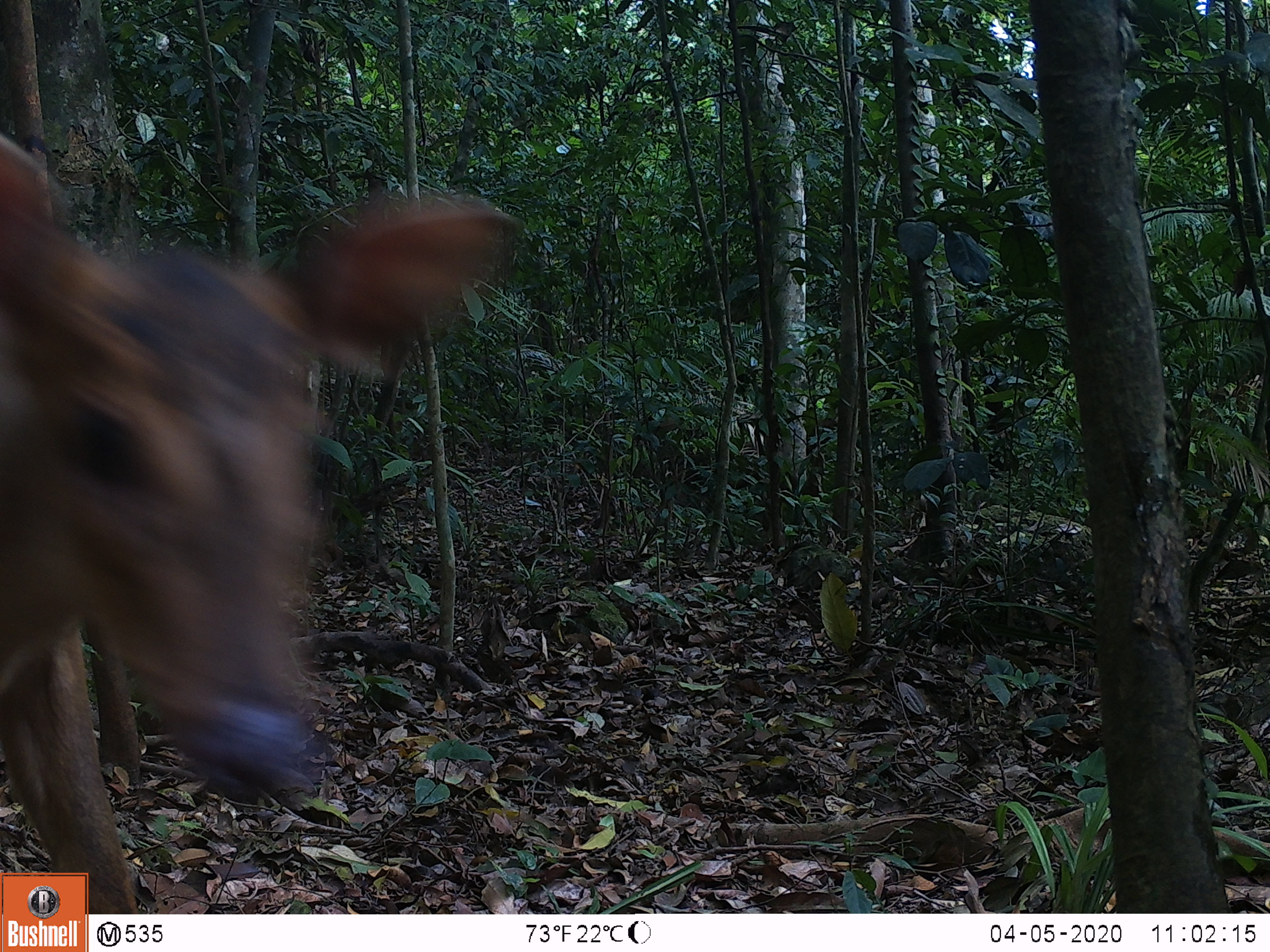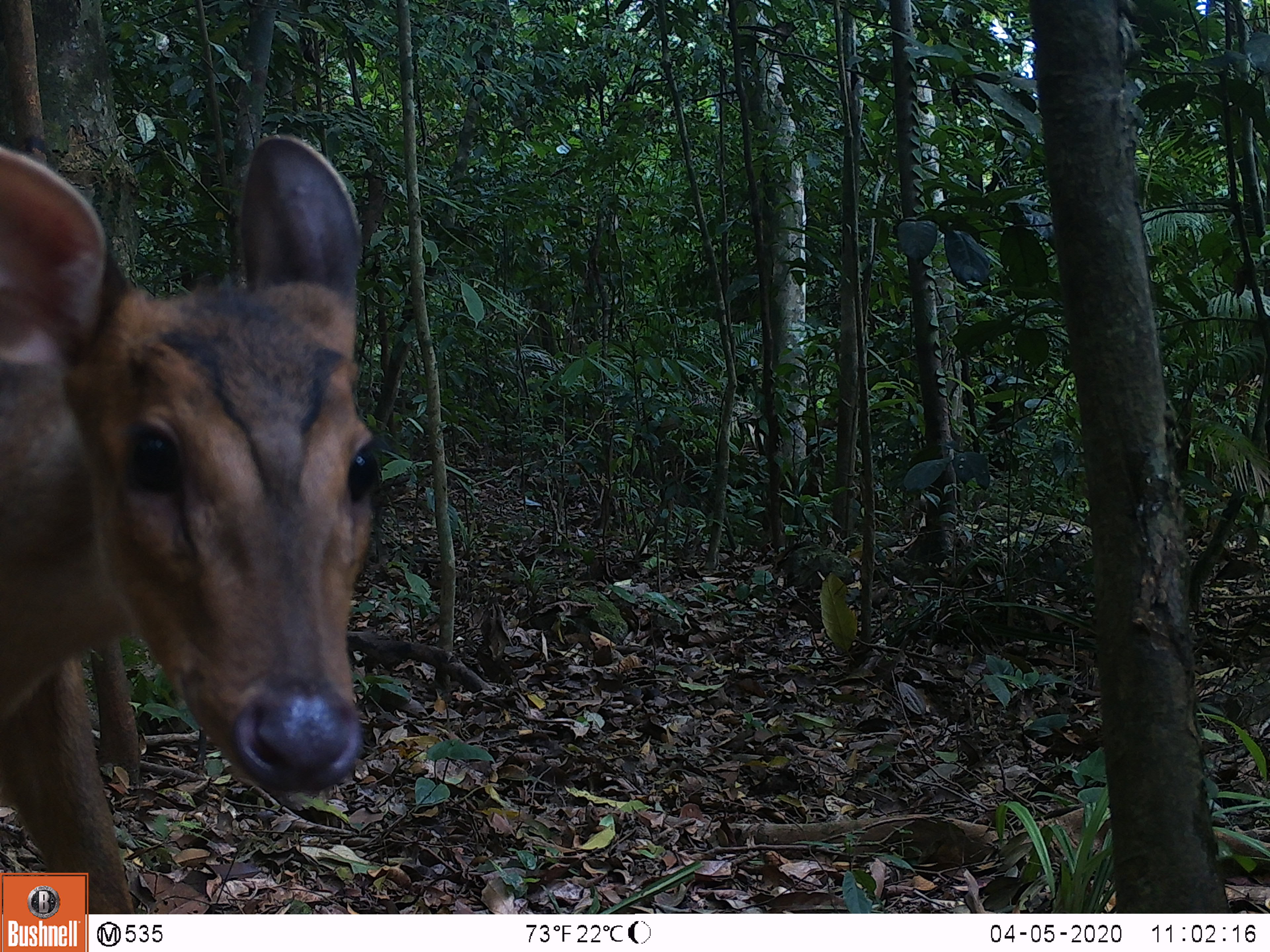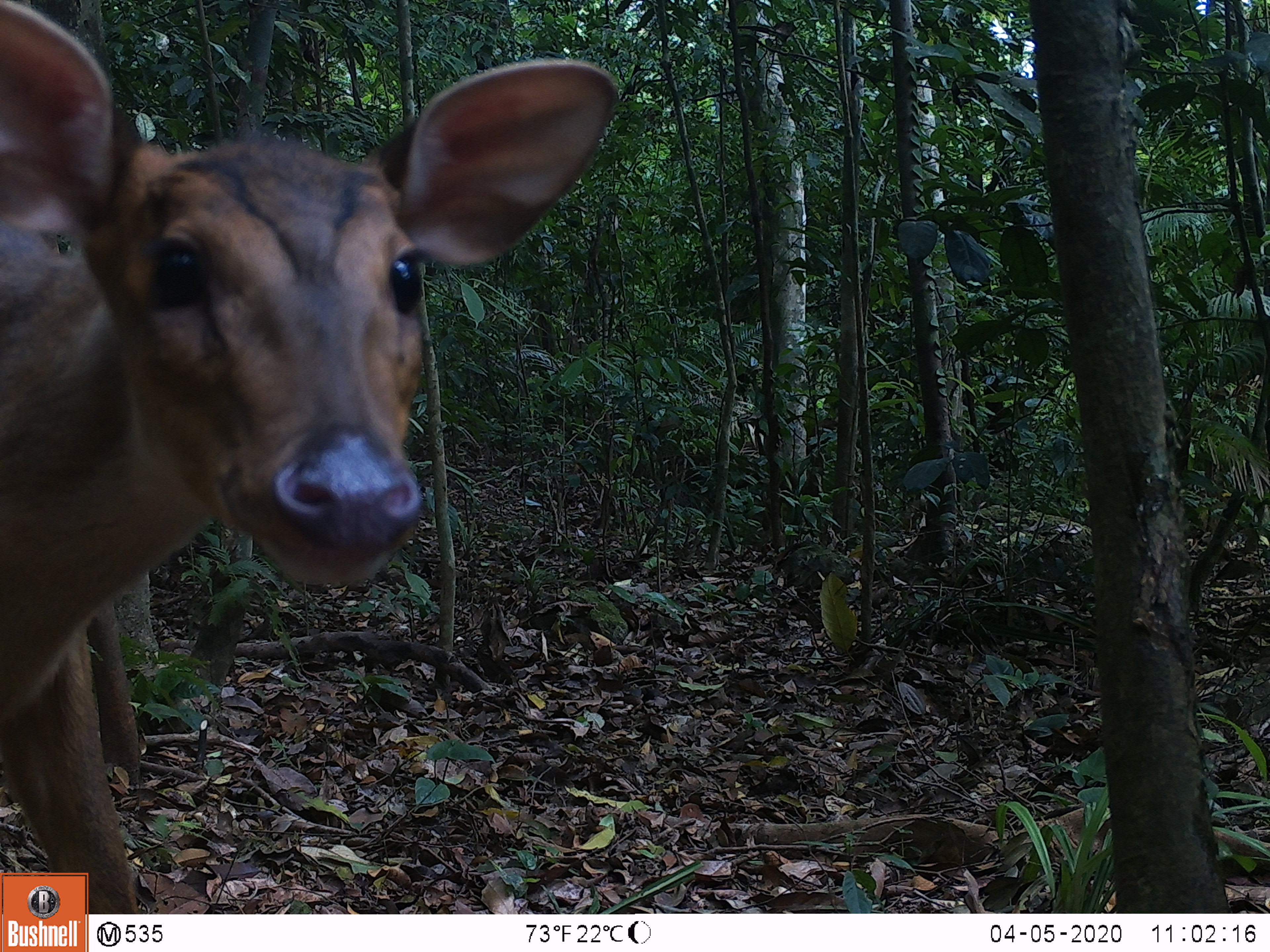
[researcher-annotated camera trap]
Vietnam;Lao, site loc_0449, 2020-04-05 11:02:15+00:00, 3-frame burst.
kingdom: Animalia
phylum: Chordata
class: Mammalia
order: Artiodactyla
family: Cervidae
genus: Muntiacus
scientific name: Muntiacus vuquangensis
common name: large-antlered muntjac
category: large antlered muntjac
Large antlered muntjac (large-antlered muntjac) (Muntiacus vuquangensis). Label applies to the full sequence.